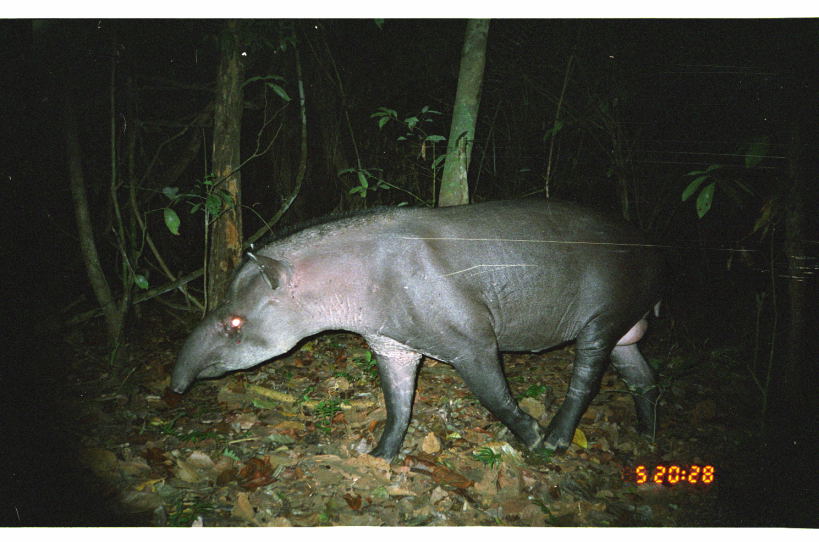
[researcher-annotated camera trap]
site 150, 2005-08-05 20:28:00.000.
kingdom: Animalia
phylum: Chordata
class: Mammalia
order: Perissodactyla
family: Tapiridae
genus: Tapirus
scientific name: Tapirus terrestris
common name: south american tapir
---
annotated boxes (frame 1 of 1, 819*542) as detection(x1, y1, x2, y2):
tapirus terrestris: detection(170, 199, 681, 462)